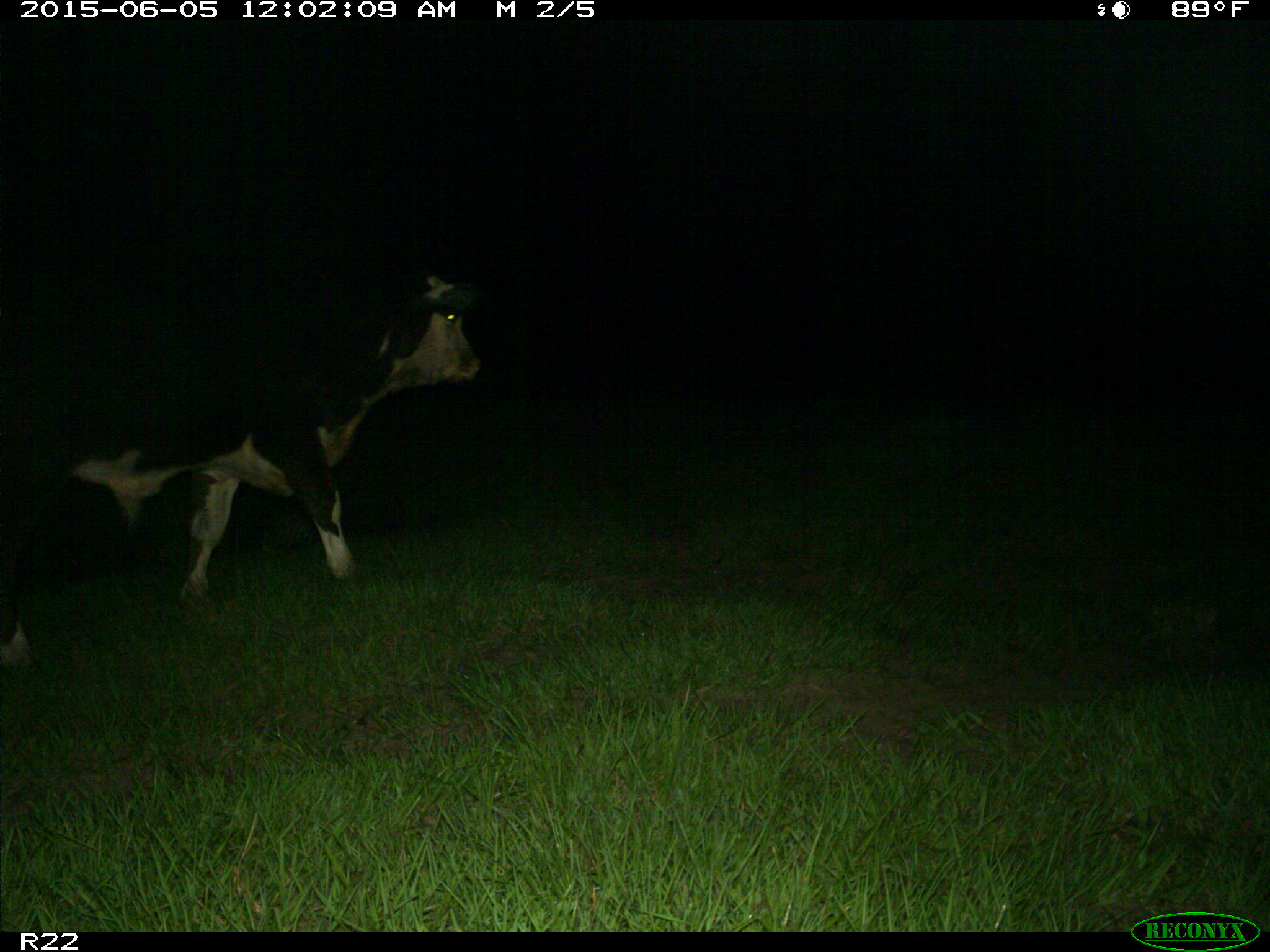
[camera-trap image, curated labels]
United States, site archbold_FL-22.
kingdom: Animalia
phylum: Chordata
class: Mammalia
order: Artiodactyla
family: Bovidae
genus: Bos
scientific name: Bos taurus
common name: domestic cow